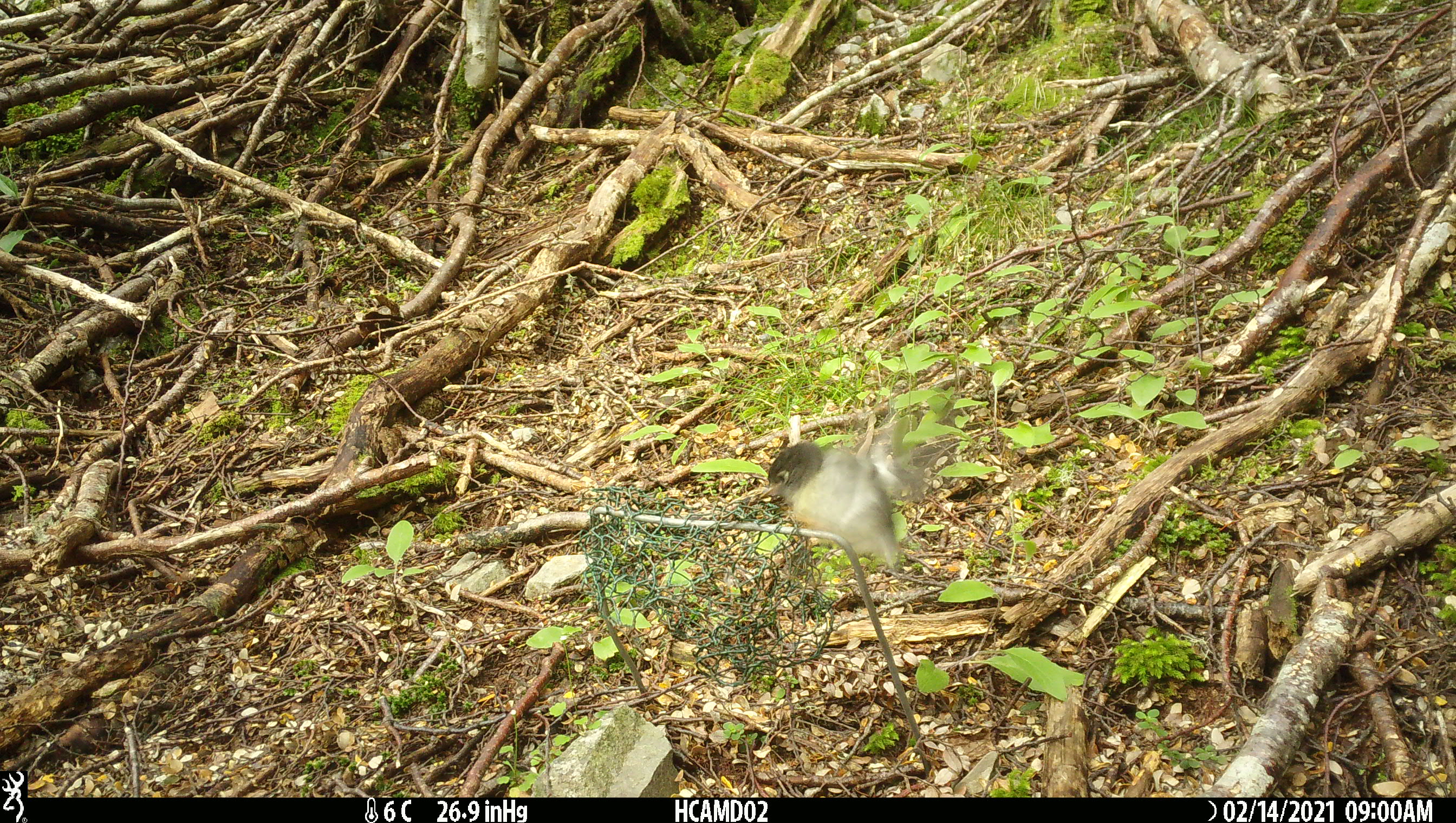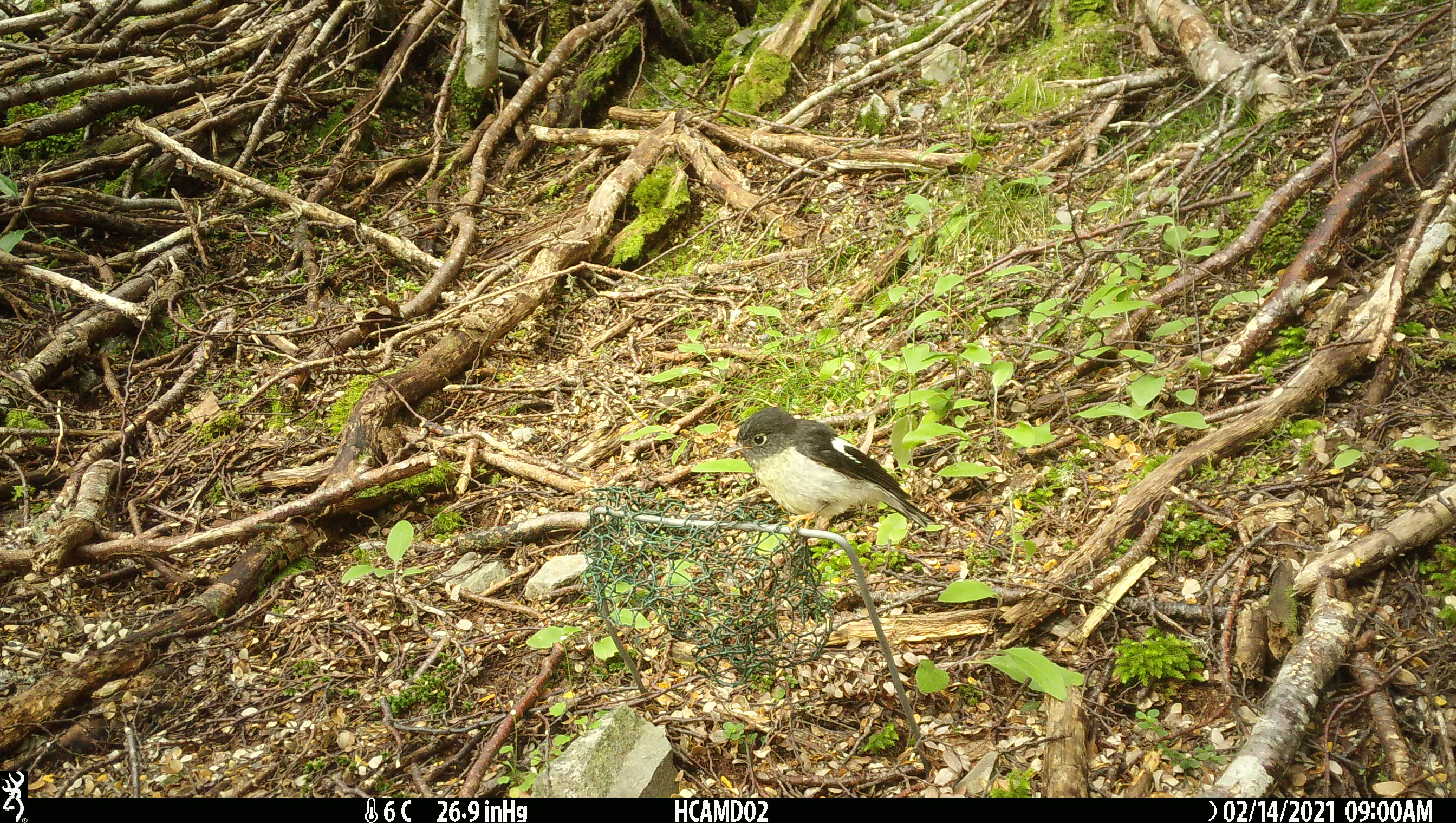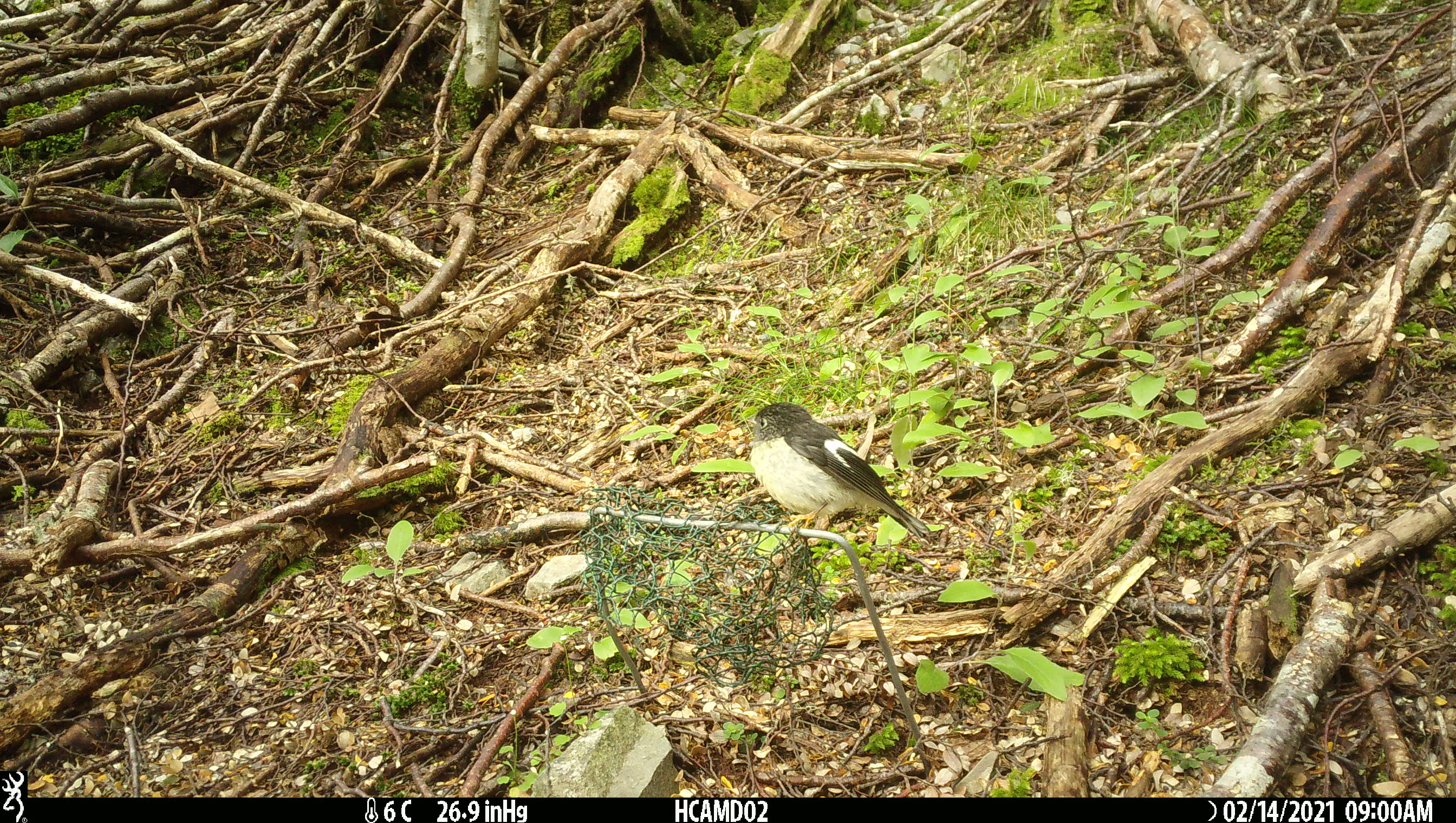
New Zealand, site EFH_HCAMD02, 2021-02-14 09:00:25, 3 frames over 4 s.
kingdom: Animalia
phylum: Chordata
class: Aves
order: Passeriformes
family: Petroicidae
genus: Petroica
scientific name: Petroica macrocephala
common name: tomtit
Tomtit (Petroica macrocephala).